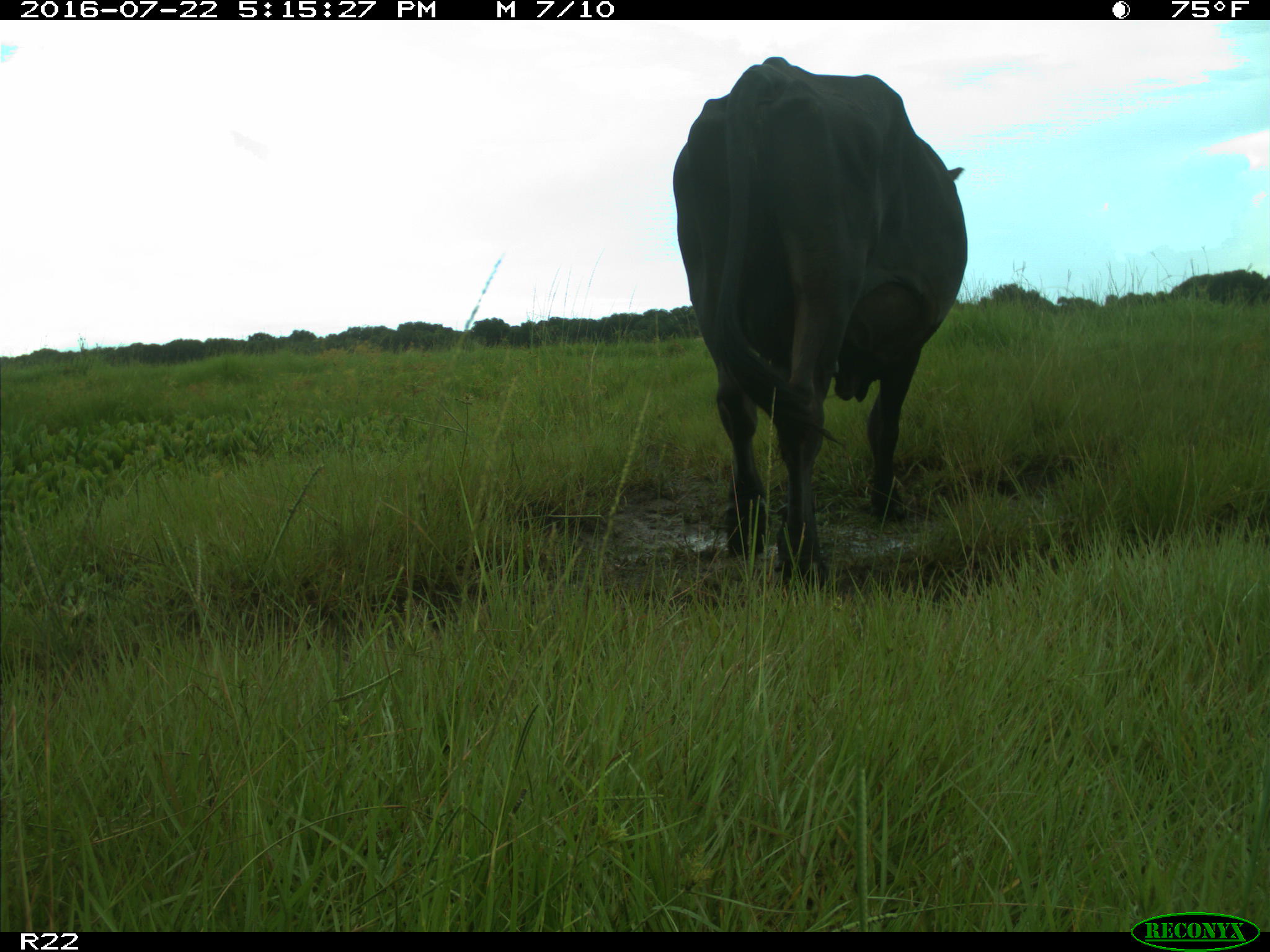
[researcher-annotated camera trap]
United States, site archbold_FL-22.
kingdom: Animalia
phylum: Chordata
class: Mammalia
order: Artiodactyla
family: Bovidae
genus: Bos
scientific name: Bos taurus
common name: domestic cow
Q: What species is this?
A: Bos taurus (domestic cow).